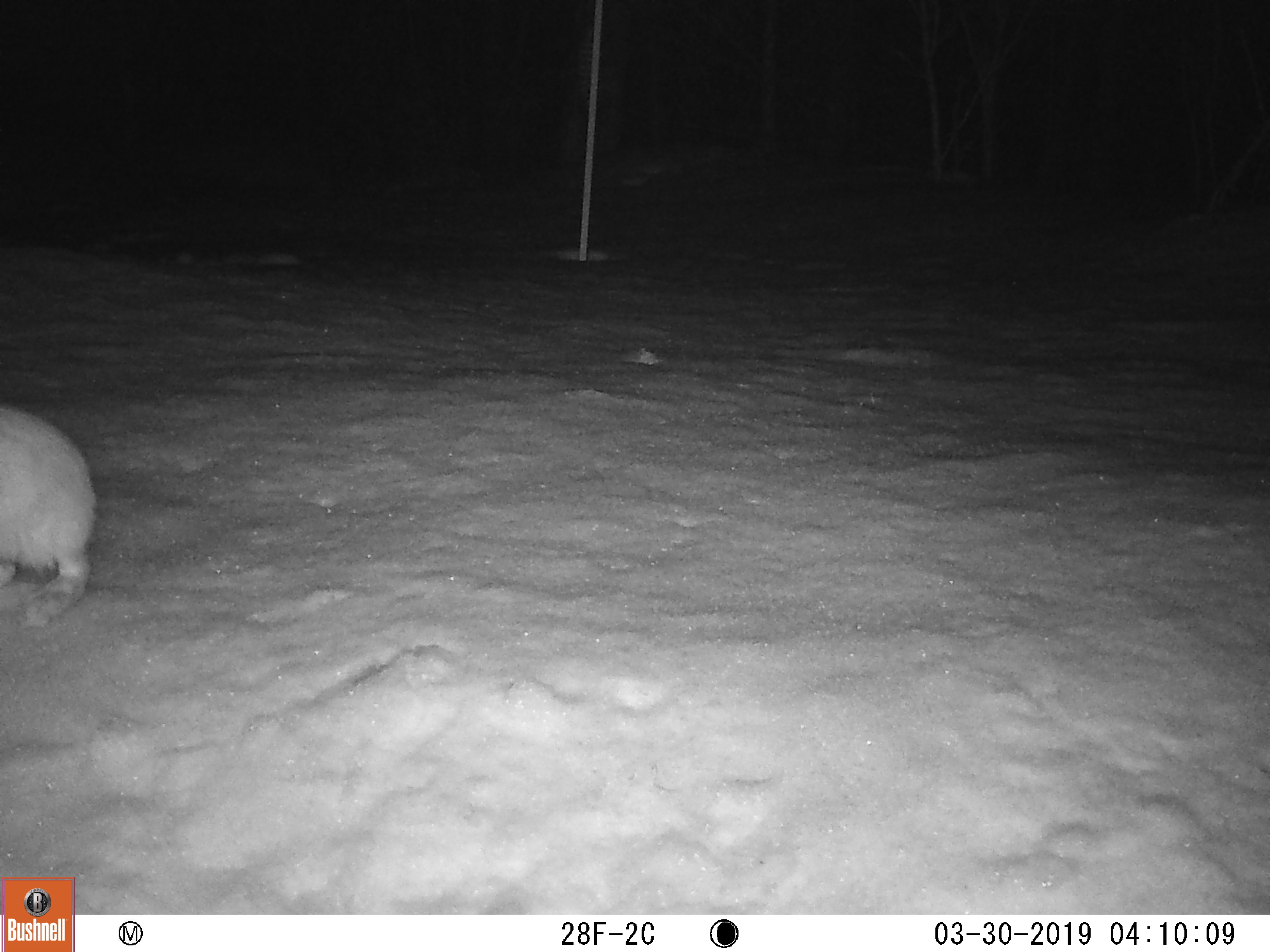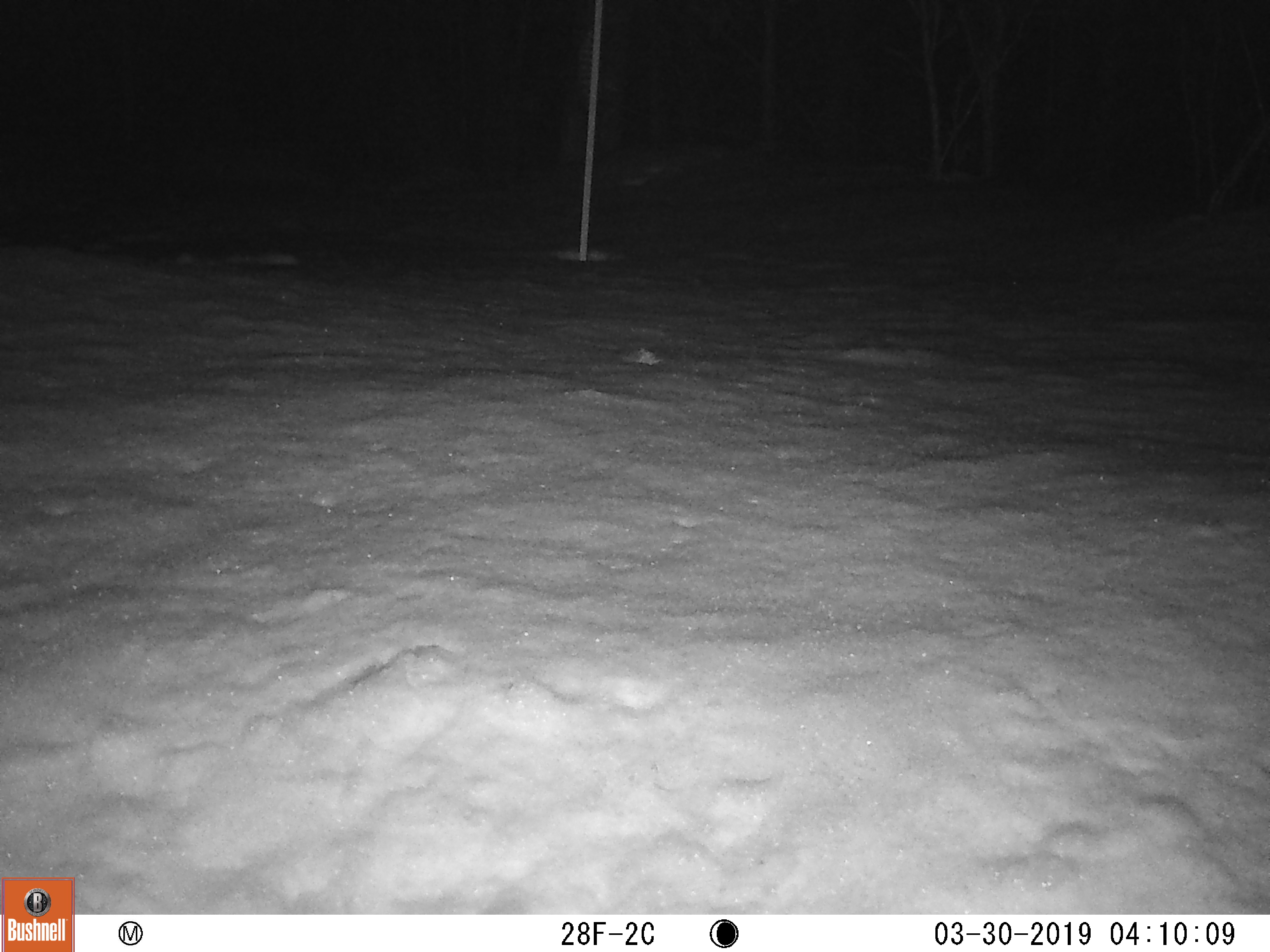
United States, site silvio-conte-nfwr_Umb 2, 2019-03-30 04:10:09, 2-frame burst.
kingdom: Animalia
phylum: Chordata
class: Mammalia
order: Lagomorpha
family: Leporidae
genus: Lepus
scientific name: Lepus americanus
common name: snowshoe hare